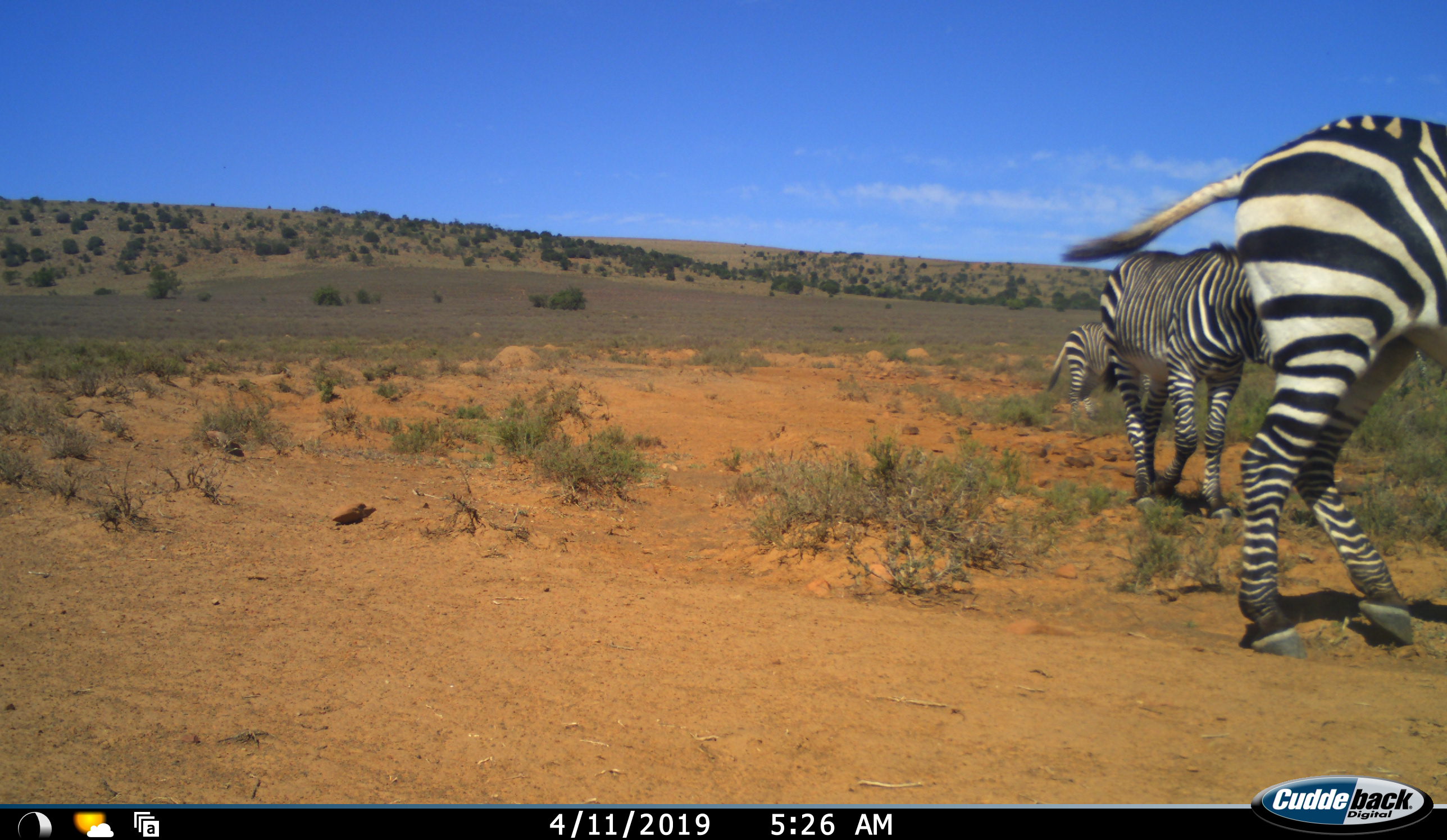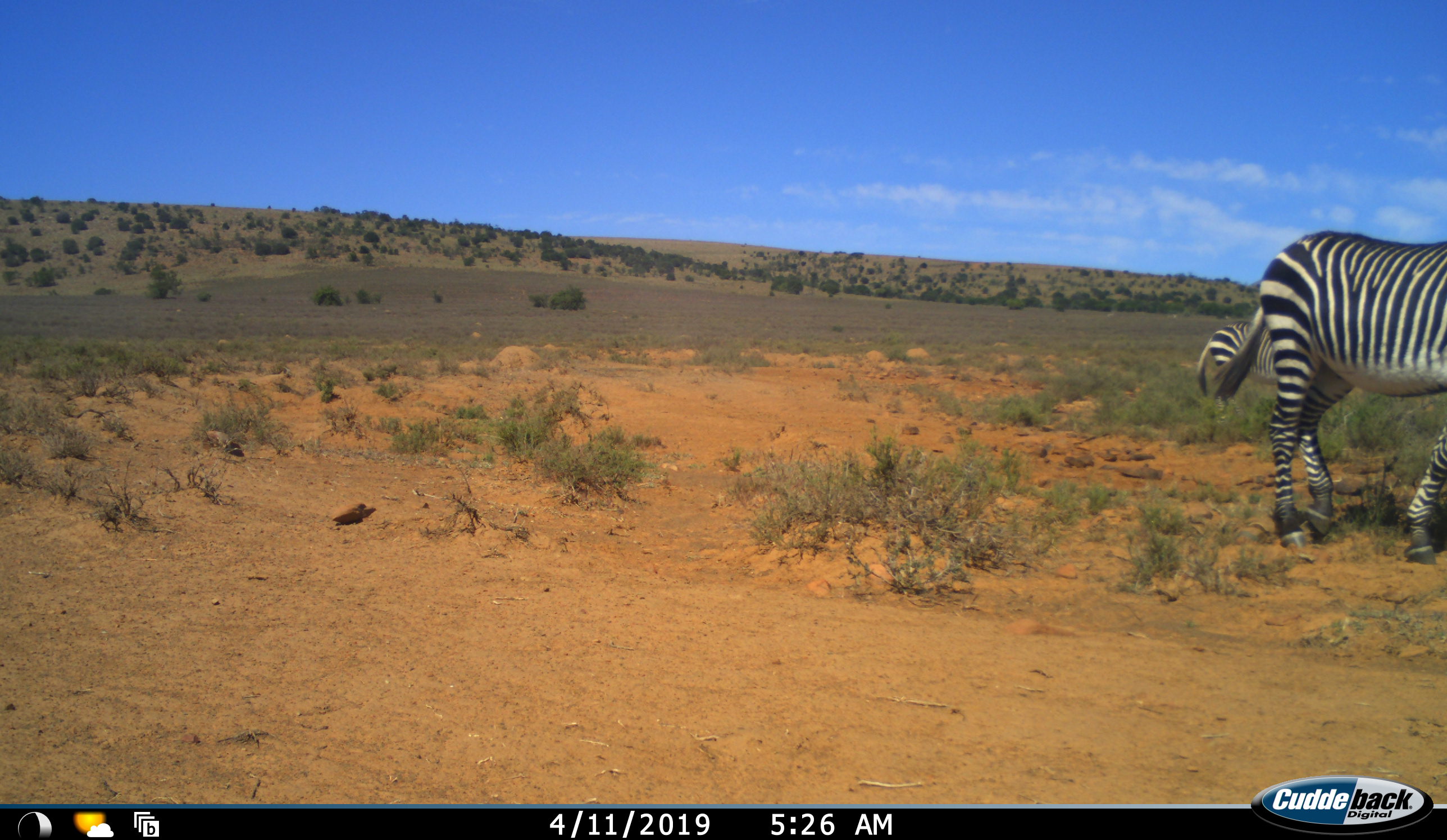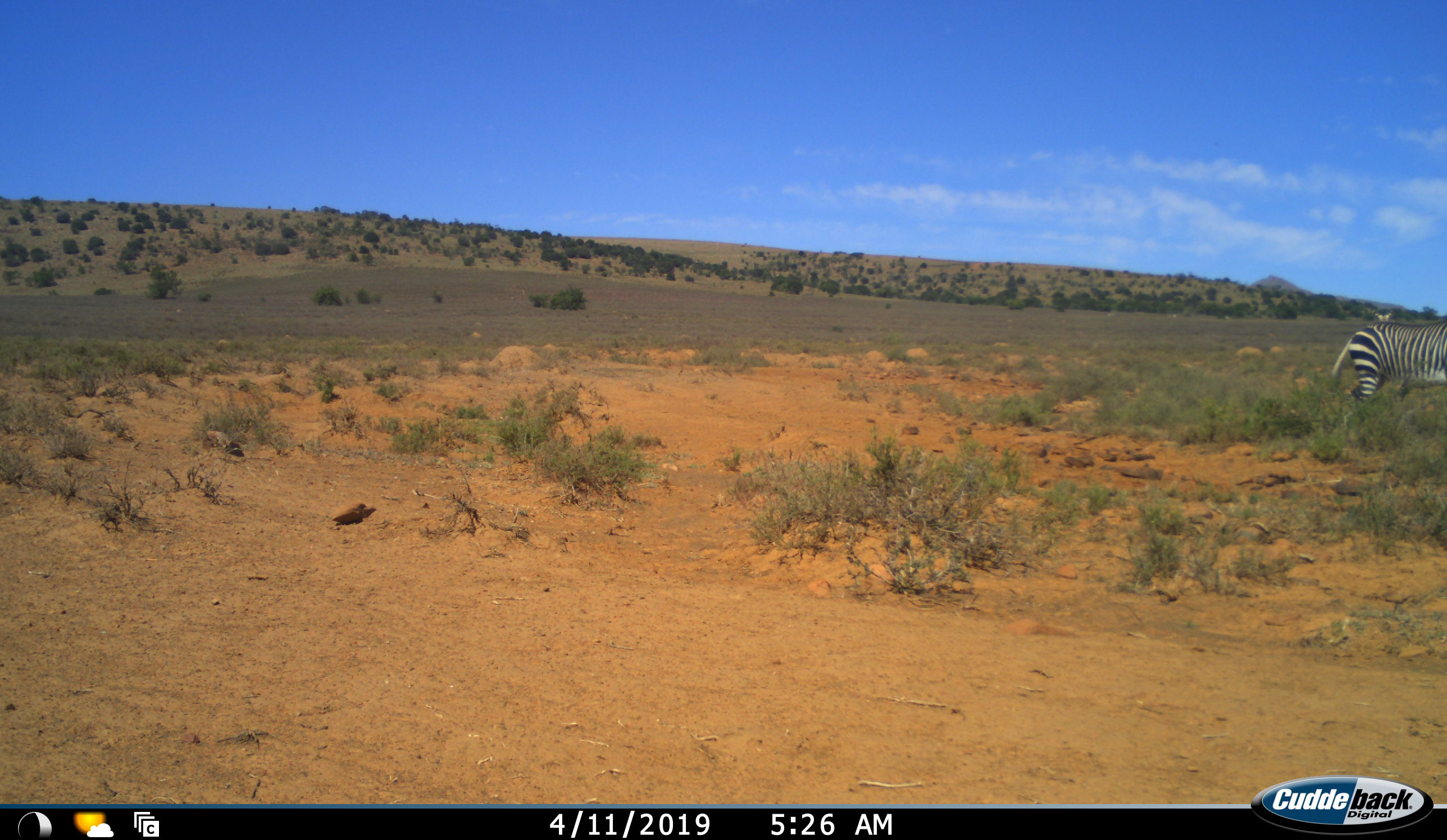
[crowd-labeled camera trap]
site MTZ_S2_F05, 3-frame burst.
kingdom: Animalia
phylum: Chordata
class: Mammalia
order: Perissodactyla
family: Equidae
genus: Equus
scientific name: Equus zebra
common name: mountain zebra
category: zebramountain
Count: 3.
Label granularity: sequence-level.